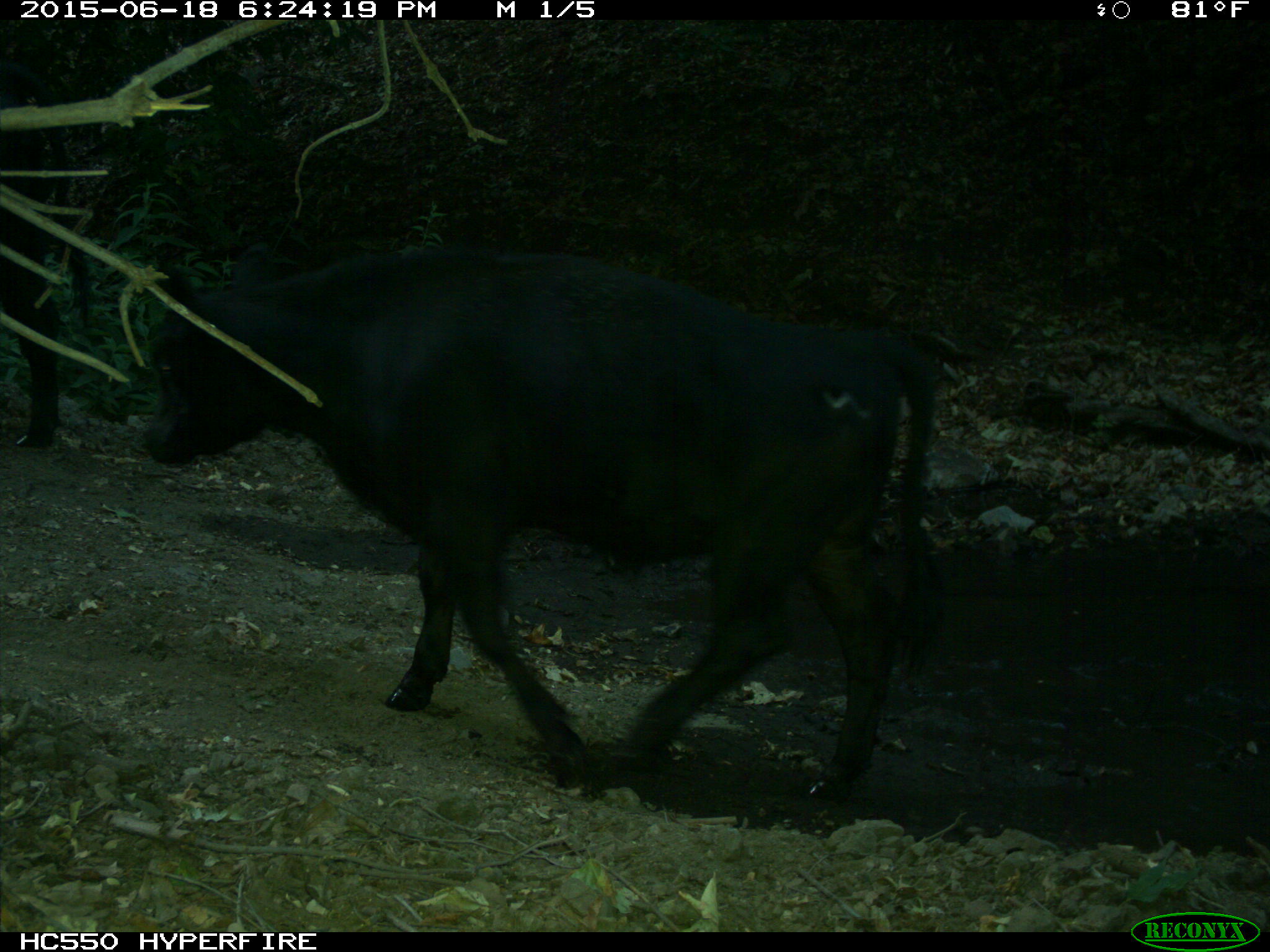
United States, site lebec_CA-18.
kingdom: Animalia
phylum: Chordata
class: Mammalia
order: Artiodactyla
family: Bovidae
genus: Bos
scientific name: Bos taurus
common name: domestic cow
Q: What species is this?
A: Bos taurus (domestic cow).